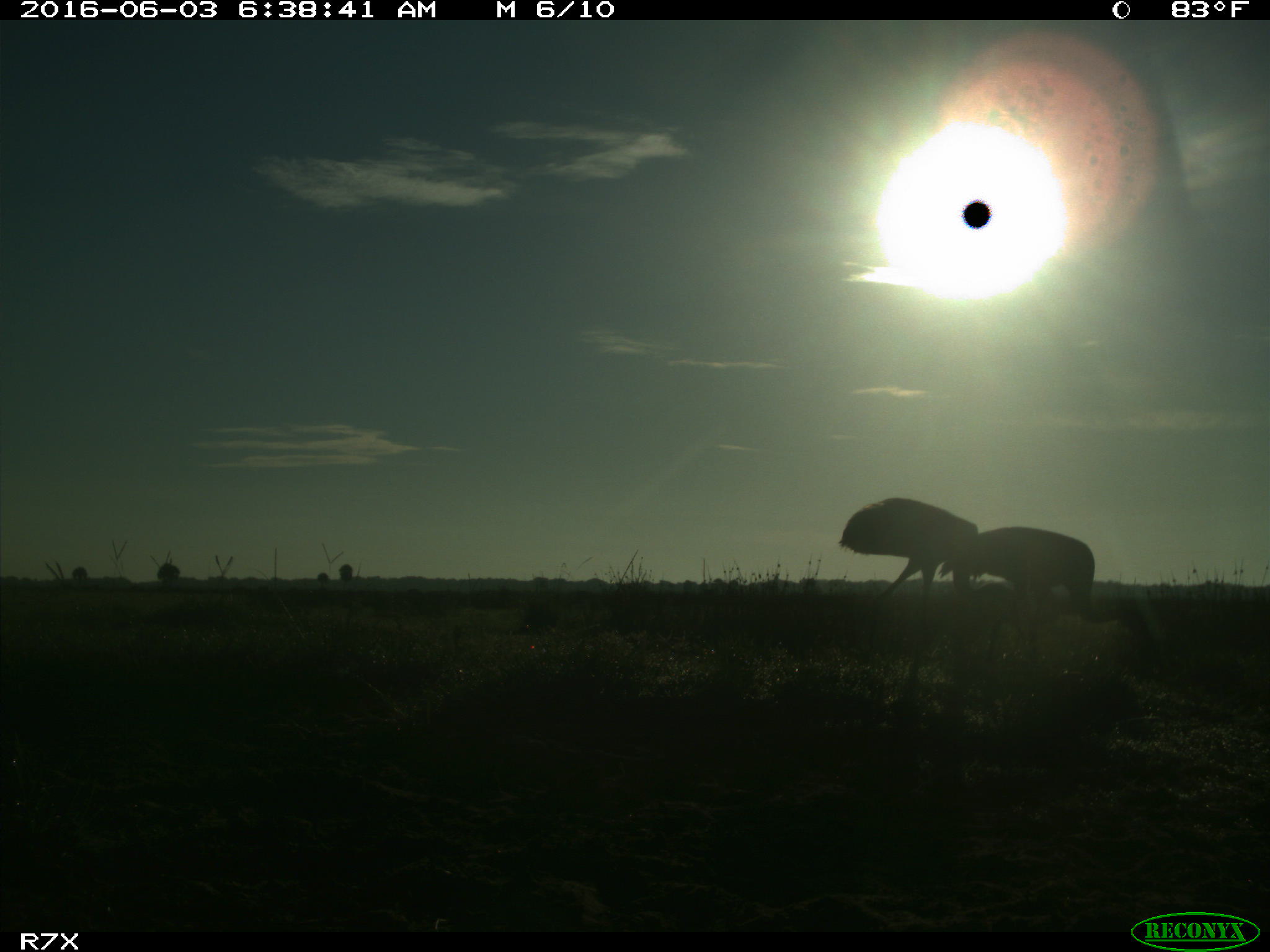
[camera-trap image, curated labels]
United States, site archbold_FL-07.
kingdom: Animalia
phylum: Chordata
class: Aves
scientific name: Aves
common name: birds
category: unidentified bird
Unidentified bird (birds) (Aves).